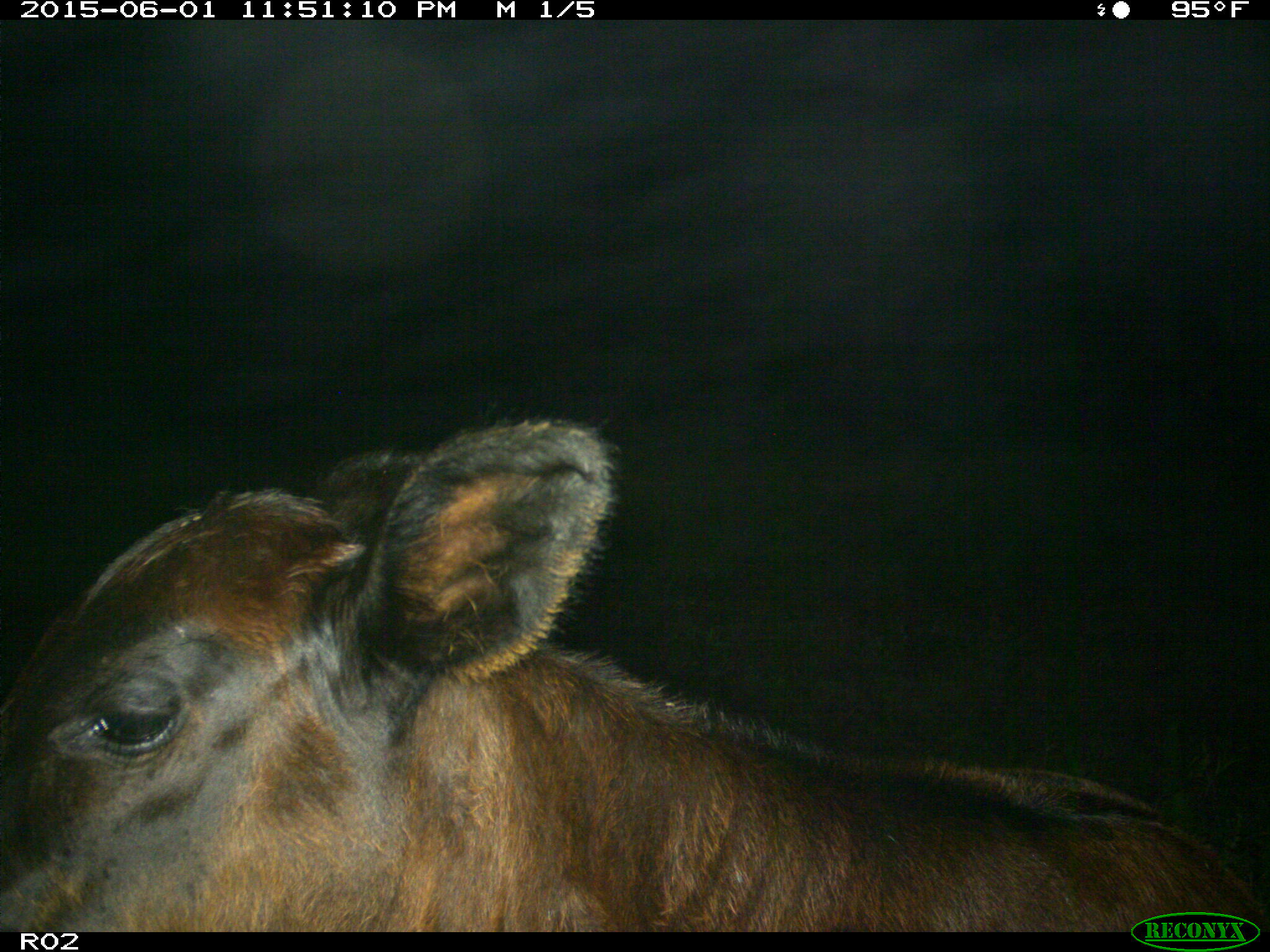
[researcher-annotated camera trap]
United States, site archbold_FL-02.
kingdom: Animalia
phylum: Chordata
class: Mammalia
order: Artiodactyla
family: Bovidae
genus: Bos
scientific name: Bos taurus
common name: domestic cow